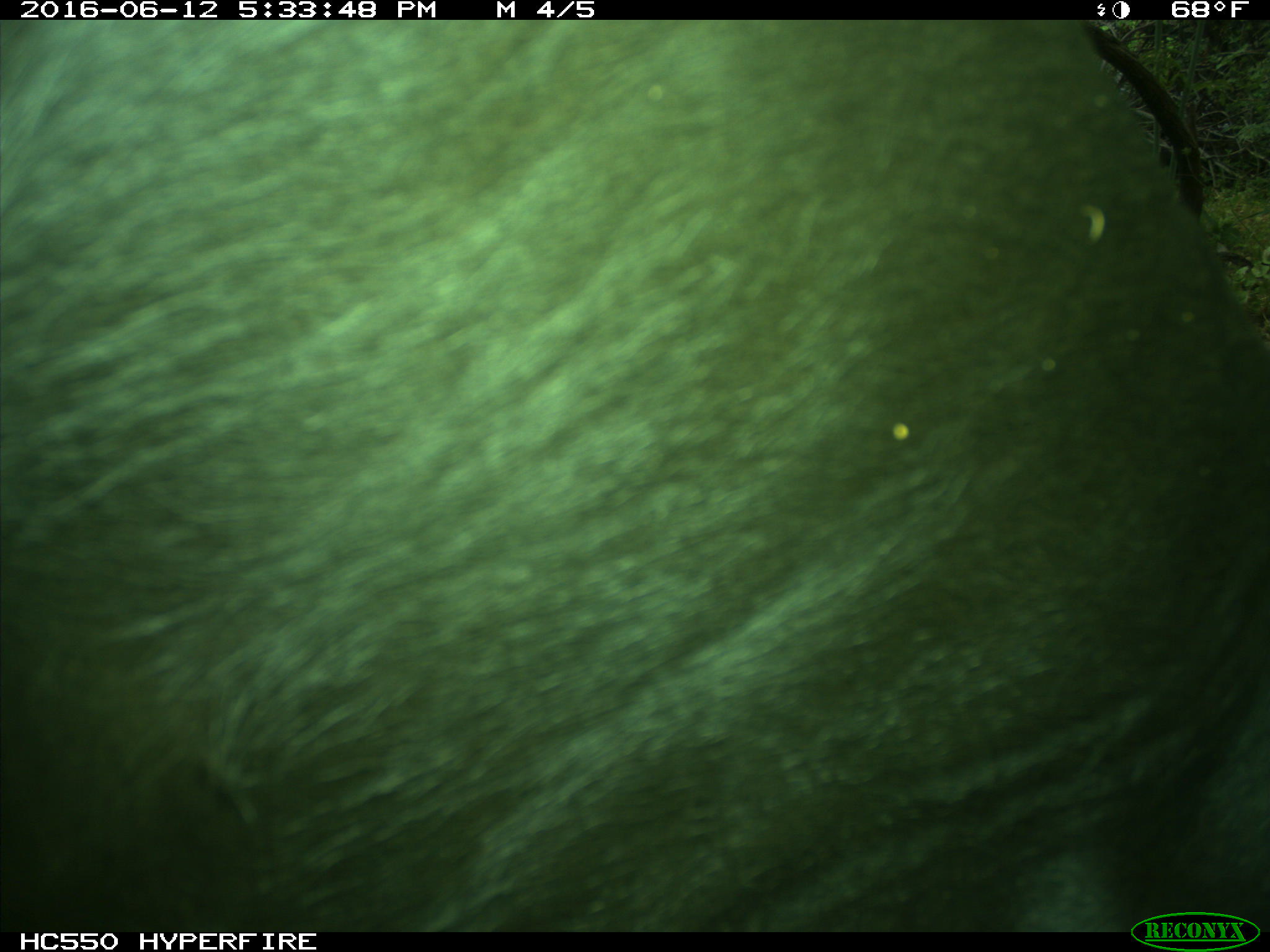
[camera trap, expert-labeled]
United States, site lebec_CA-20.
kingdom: Animalia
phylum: Chordata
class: Mammalia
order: Artiodactyla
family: Bovidae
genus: Bos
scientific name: Bos taurus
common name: domestic cow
Bos taurus (domestic cow).